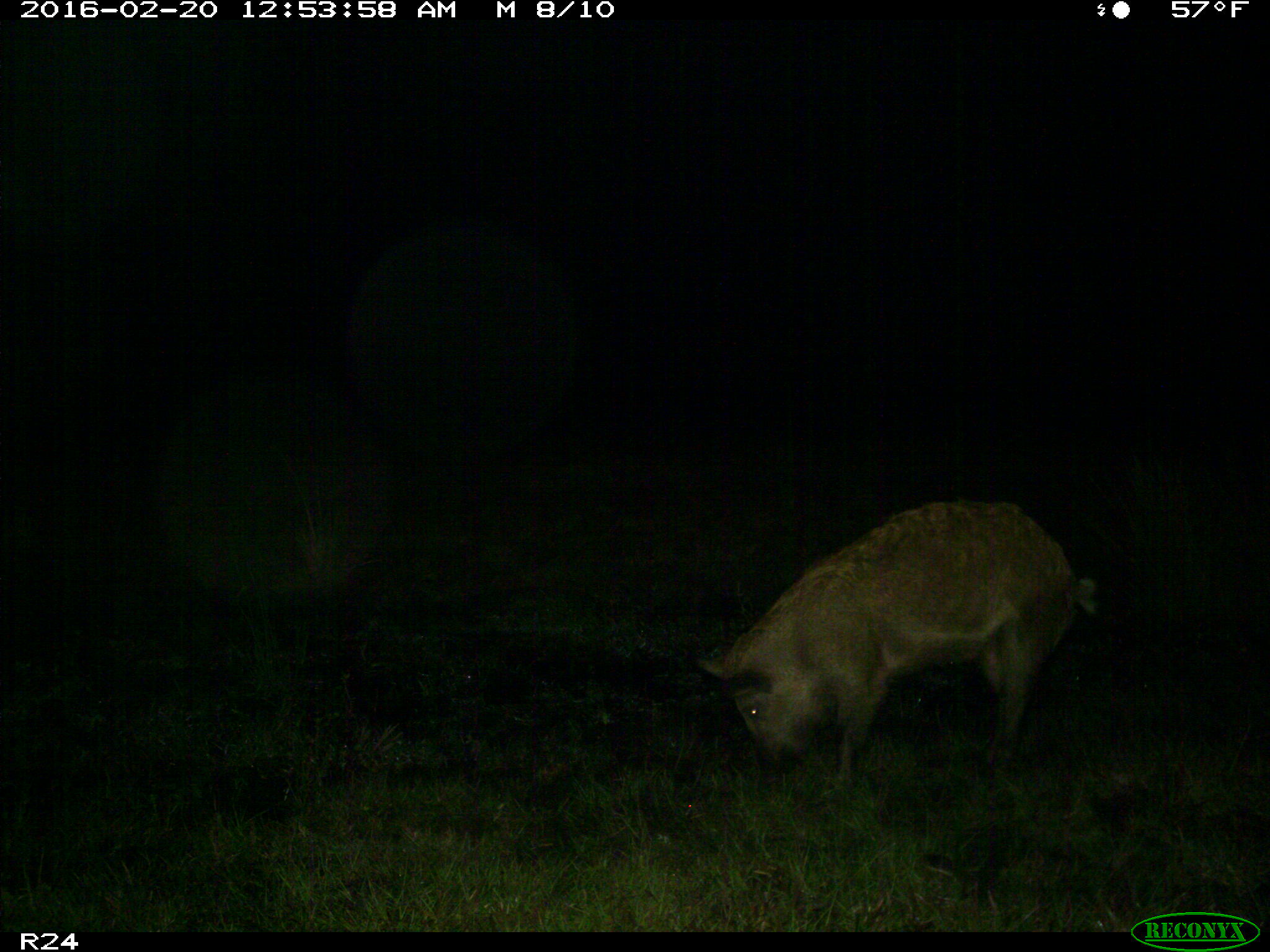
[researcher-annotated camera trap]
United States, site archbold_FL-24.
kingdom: Animalia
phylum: Chordata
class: Mammalia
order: Artiodactyla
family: Suidae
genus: Sus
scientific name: Sus scrofa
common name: wild boar